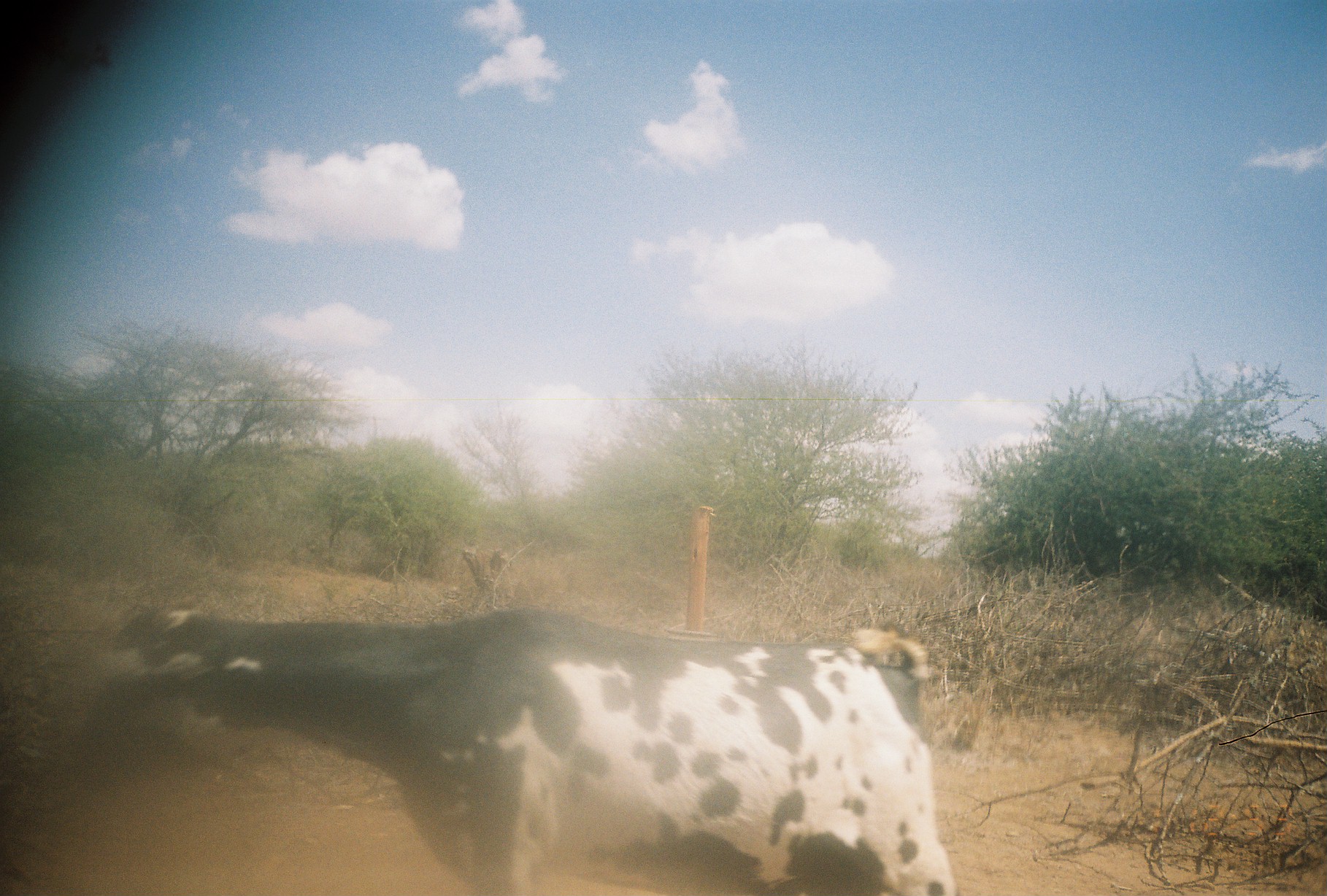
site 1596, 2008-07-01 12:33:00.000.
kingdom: Animalia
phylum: Chordata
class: Mammalia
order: Artiodactyla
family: Bovidae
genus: Capra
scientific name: Capra aegagrus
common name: wild goat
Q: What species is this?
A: Capra aegagrus (wild goat).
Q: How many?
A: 1.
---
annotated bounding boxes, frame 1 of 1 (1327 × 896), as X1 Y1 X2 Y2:
capra aegagrus: 79 601 962 895